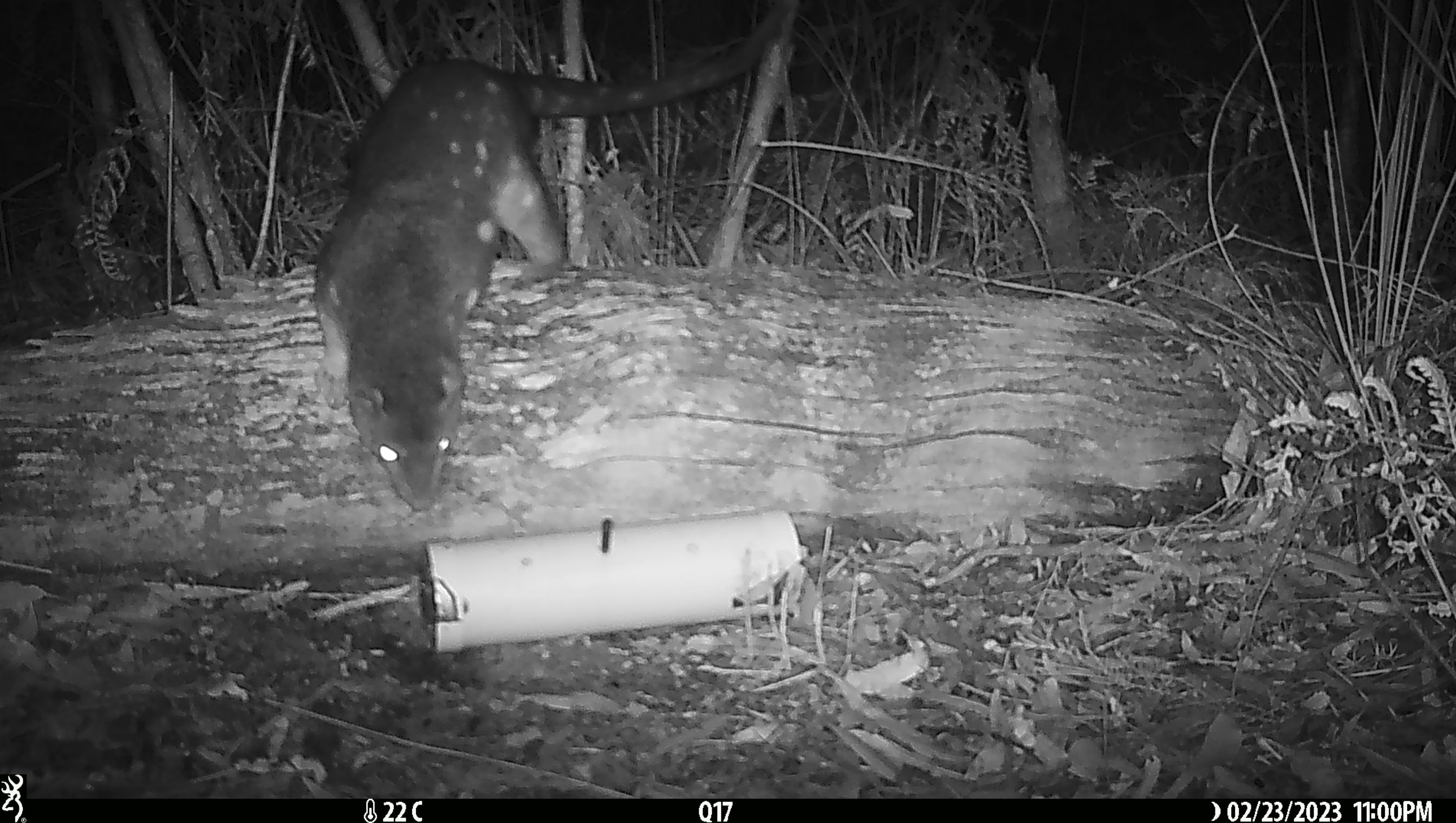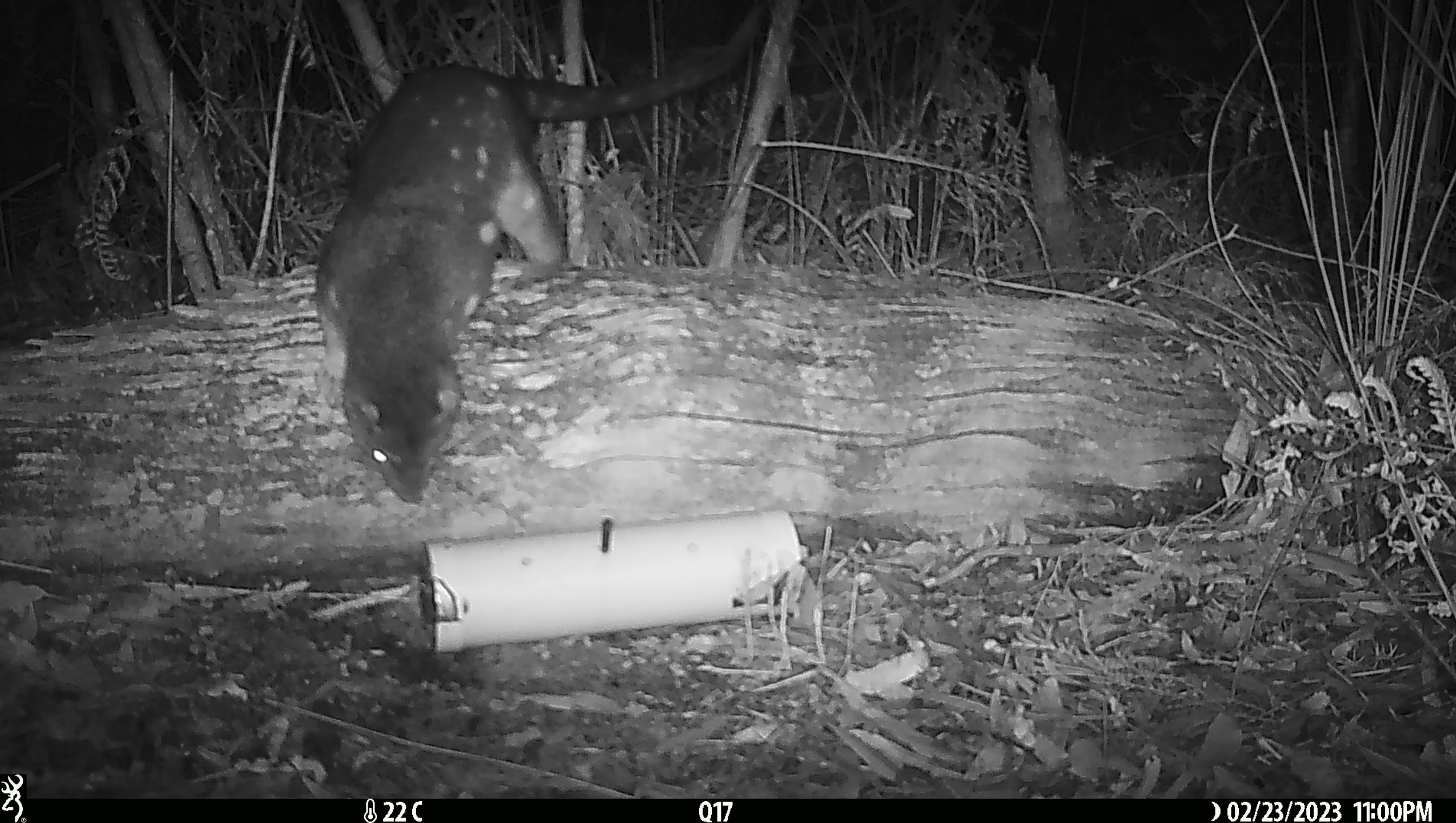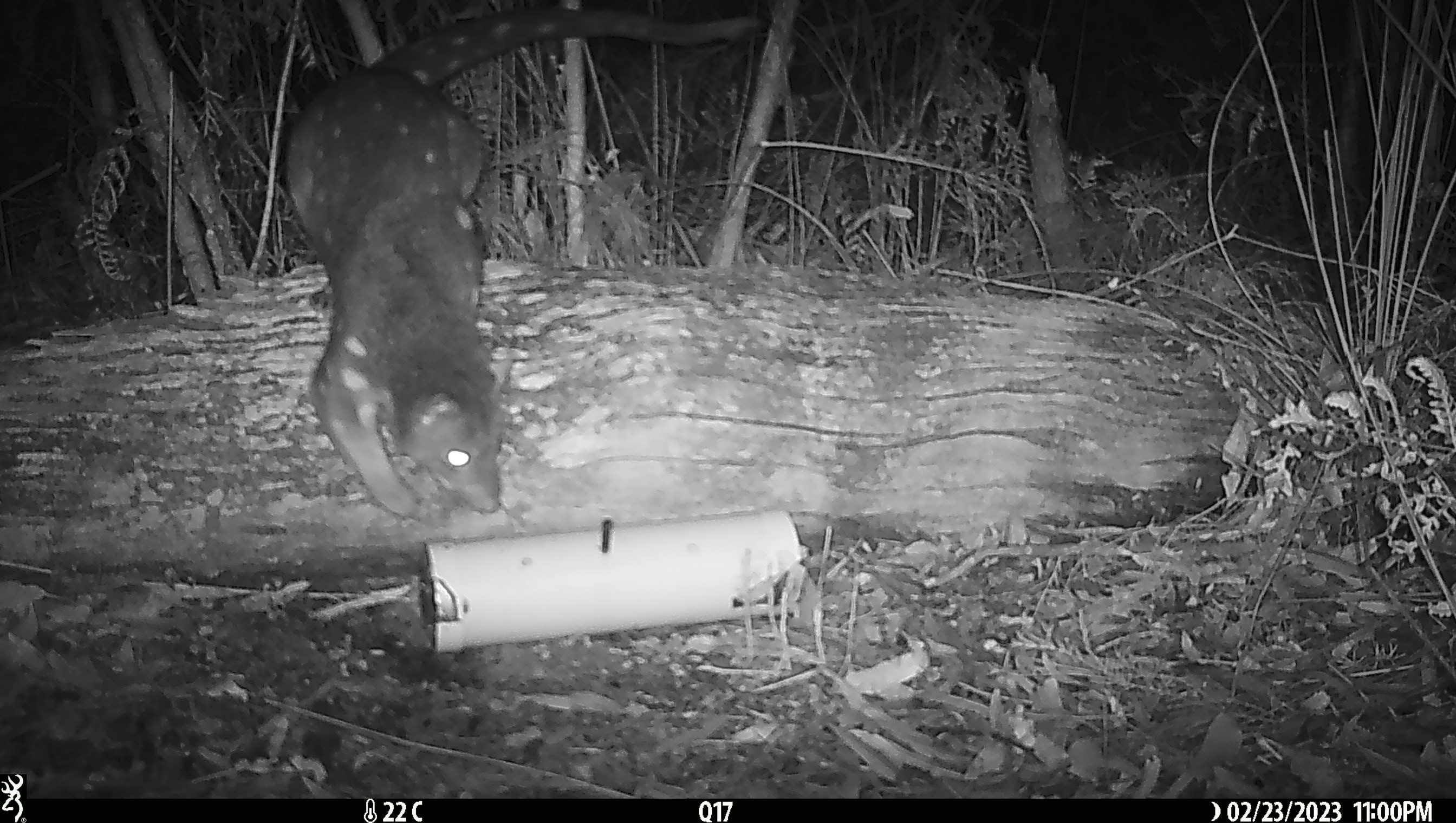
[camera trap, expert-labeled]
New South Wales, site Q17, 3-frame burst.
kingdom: Animalia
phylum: Chordata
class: Mammalia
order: Dasyuromorphia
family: Dasyuridae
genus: Dasyurus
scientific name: Dasyurus maculatus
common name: spotted-tailed quoll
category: quoll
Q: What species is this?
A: Quoll (spotted-tailed quoll) (Dasyurus maculatus).